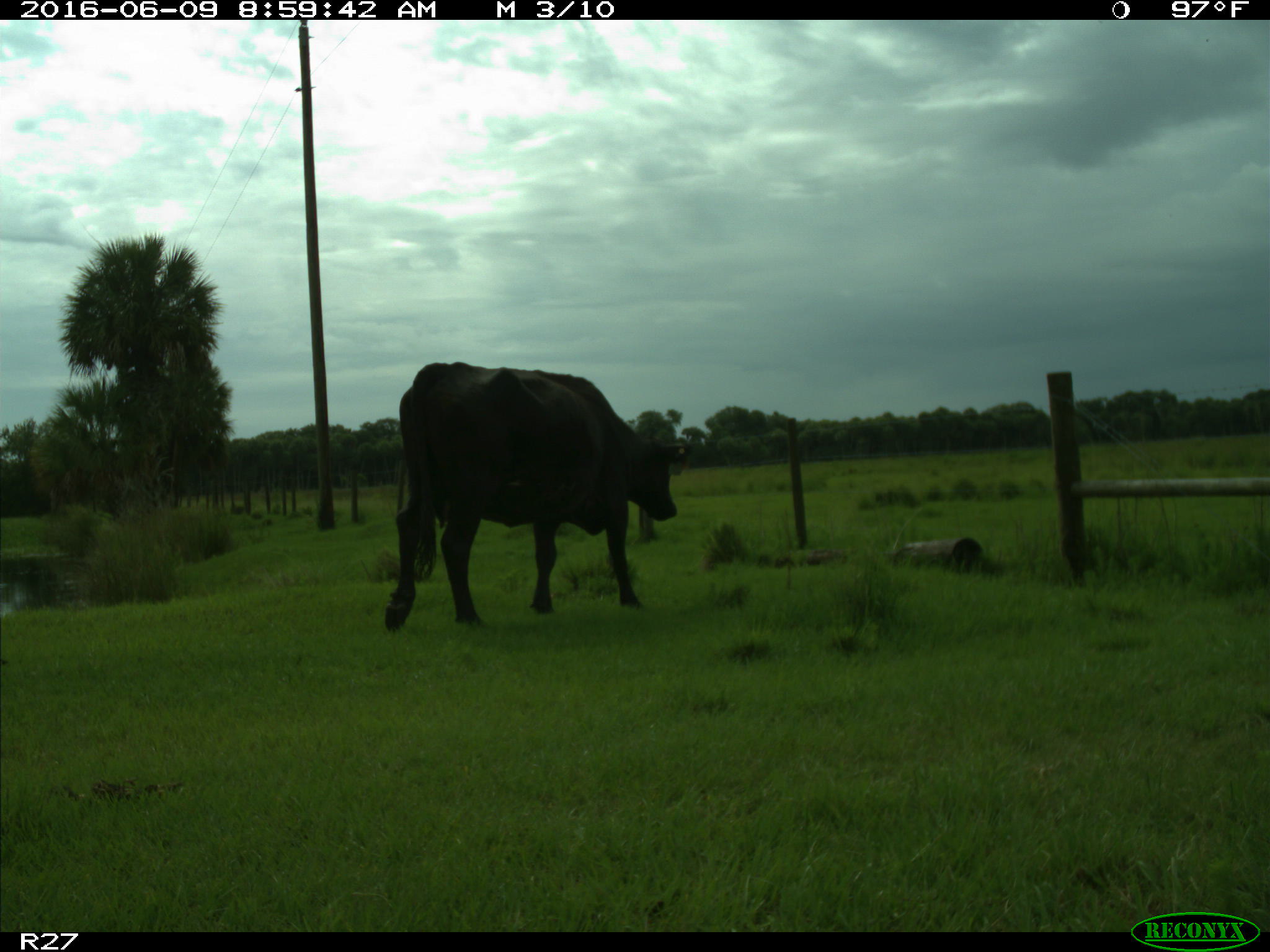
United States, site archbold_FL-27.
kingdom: Animalia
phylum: Chordata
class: Mammalia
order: Artiodactyla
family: Bovidae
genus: Bos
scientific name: Bos taurus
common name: domestic cow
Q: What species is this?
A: Bos taurus (domestic cow).